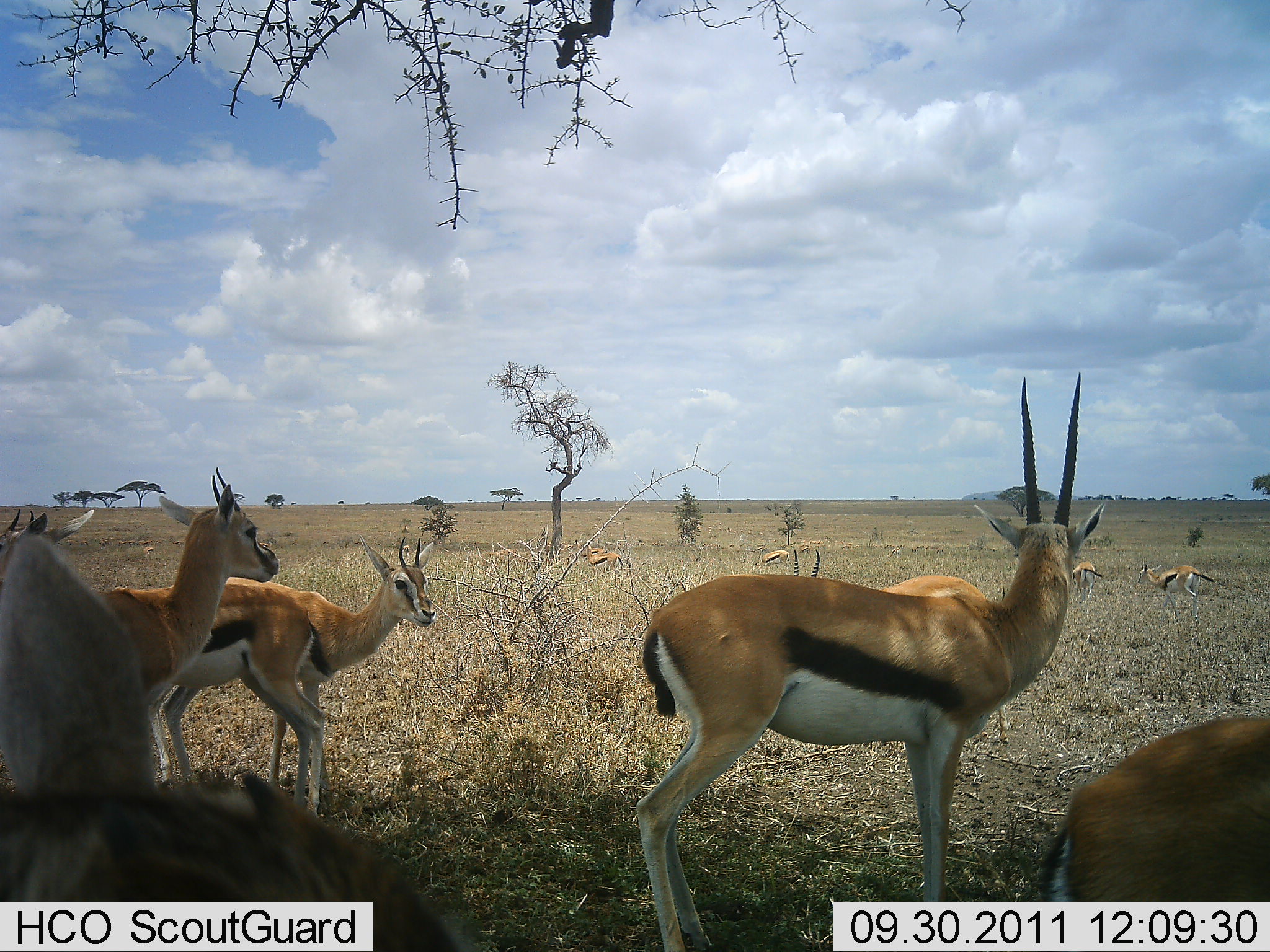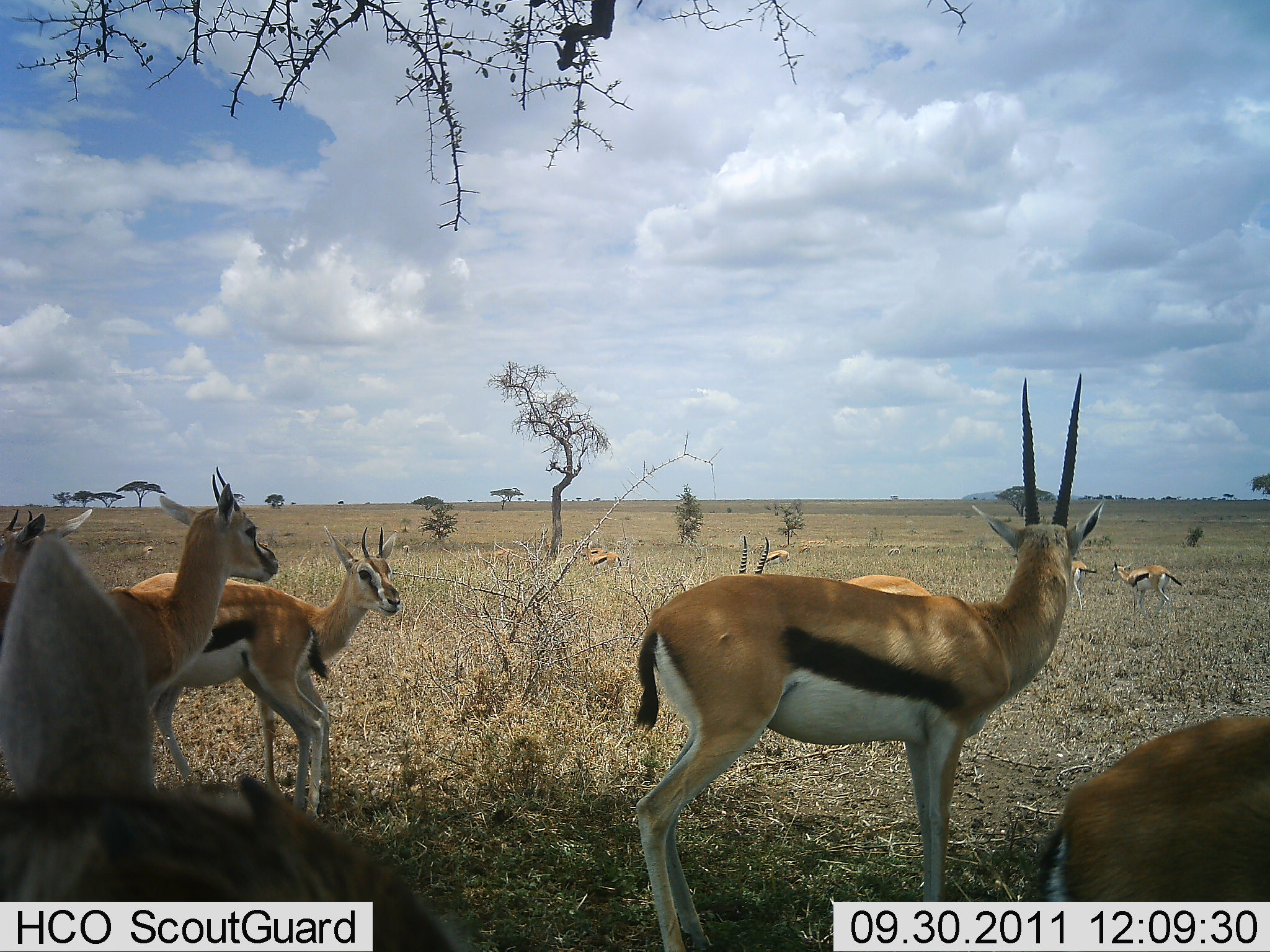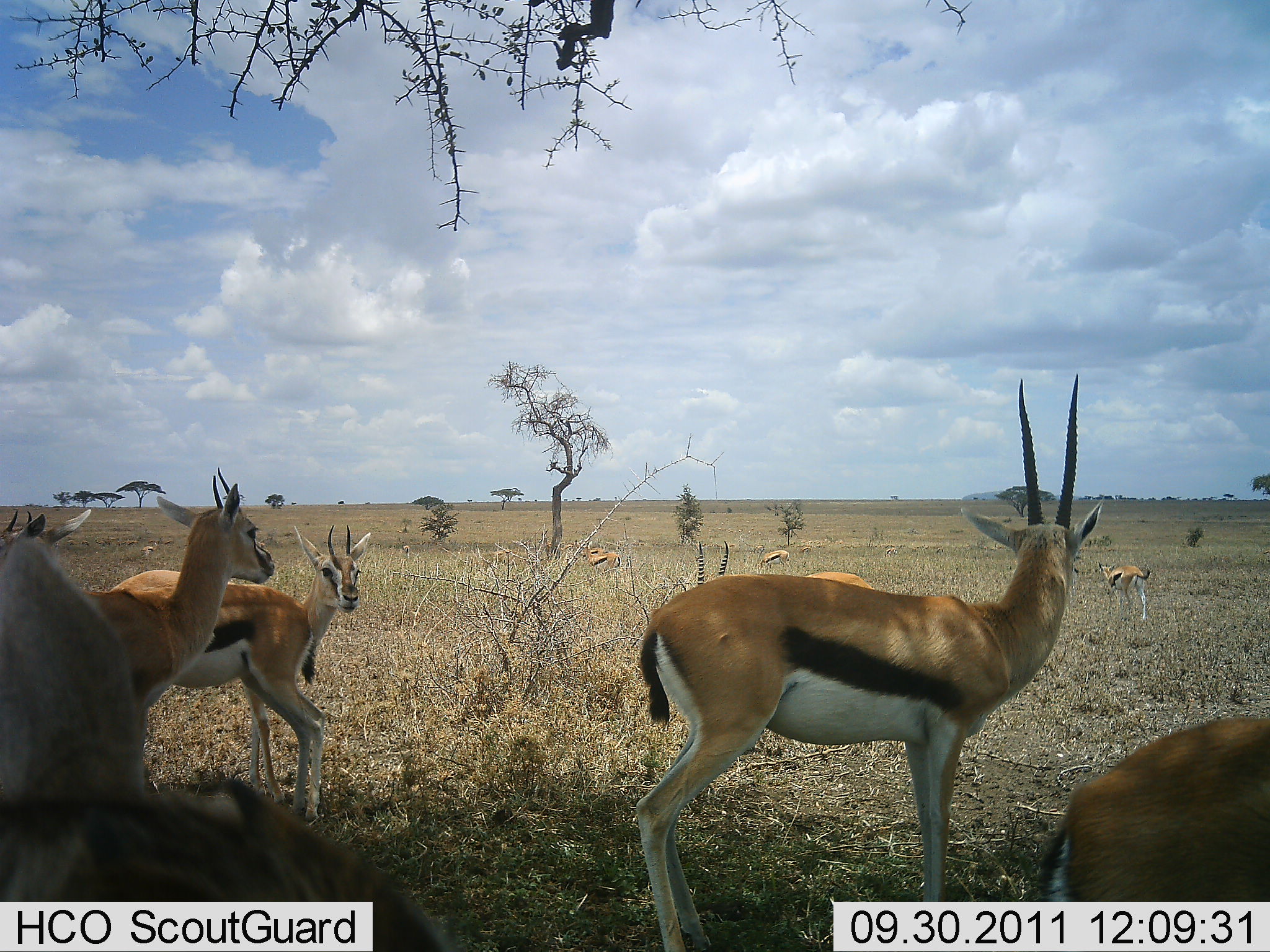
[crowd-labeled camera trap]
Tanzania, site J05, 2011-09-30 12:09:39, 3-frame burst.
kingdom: Animalia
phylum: Chordata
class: Mammalia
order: Artiodactyla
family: Bovidae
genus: Eudorcas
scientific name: Eudorcas thomsonii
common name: thomson's gazelle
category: gazellethomsons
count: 11-50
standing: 91%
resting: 9%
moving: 55%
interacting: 0%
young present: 0%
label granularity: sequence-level